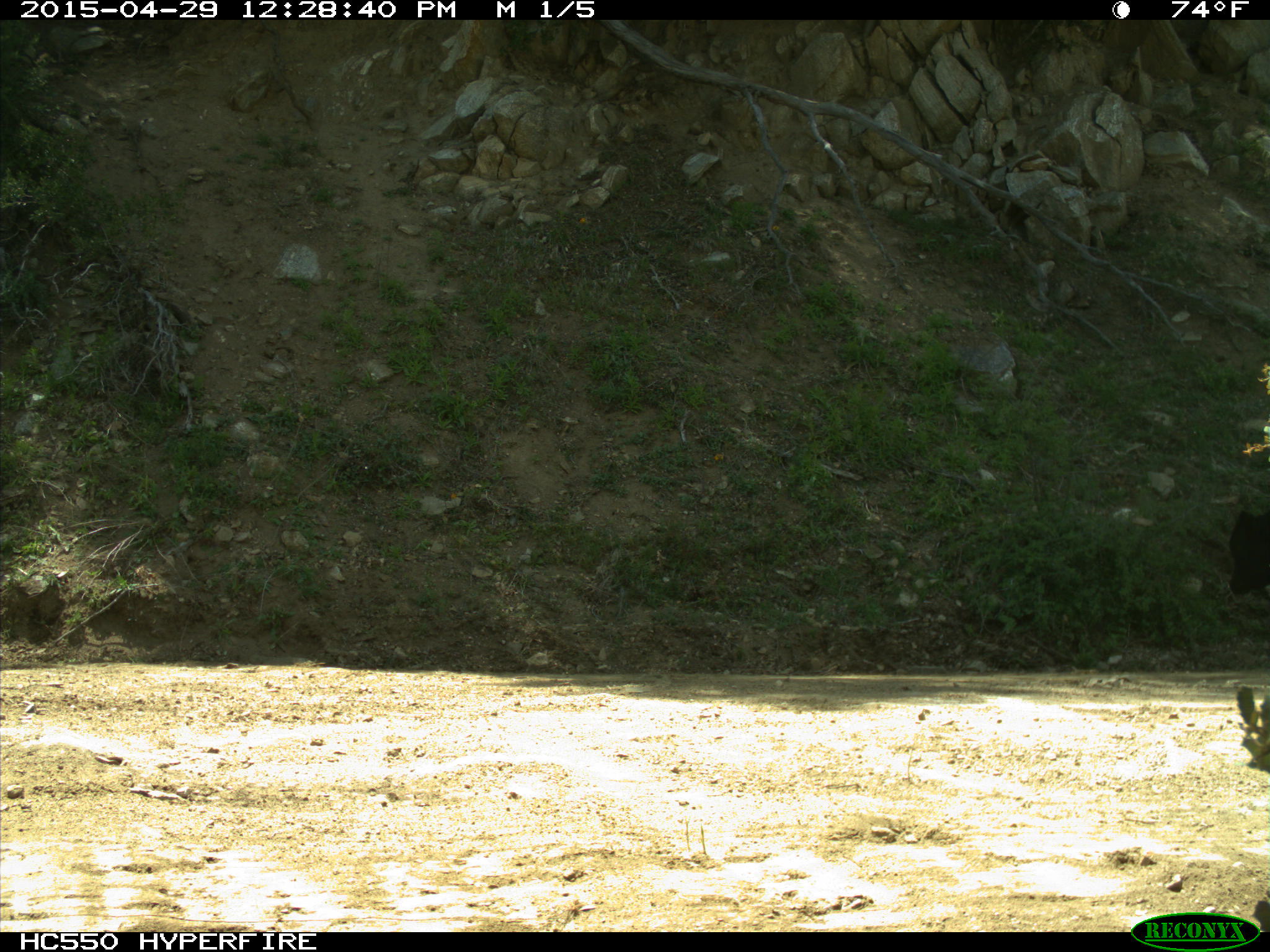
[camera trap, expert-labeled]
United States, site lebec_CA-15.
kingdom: Animalia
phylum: Chordata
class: Mammalia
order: Artiodactyla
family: Bovidae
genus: Bos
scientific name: Bos taurus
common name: domestic cow